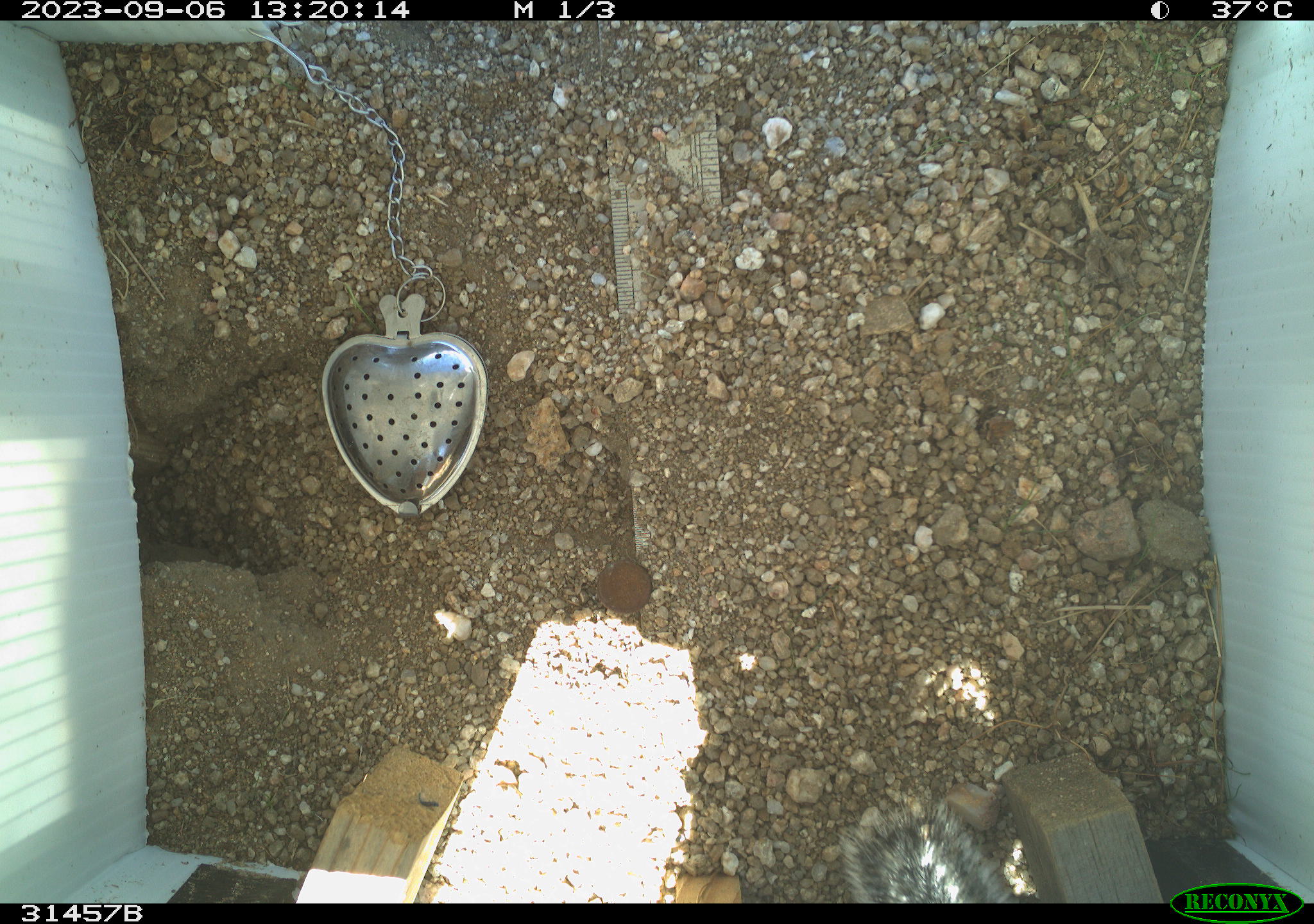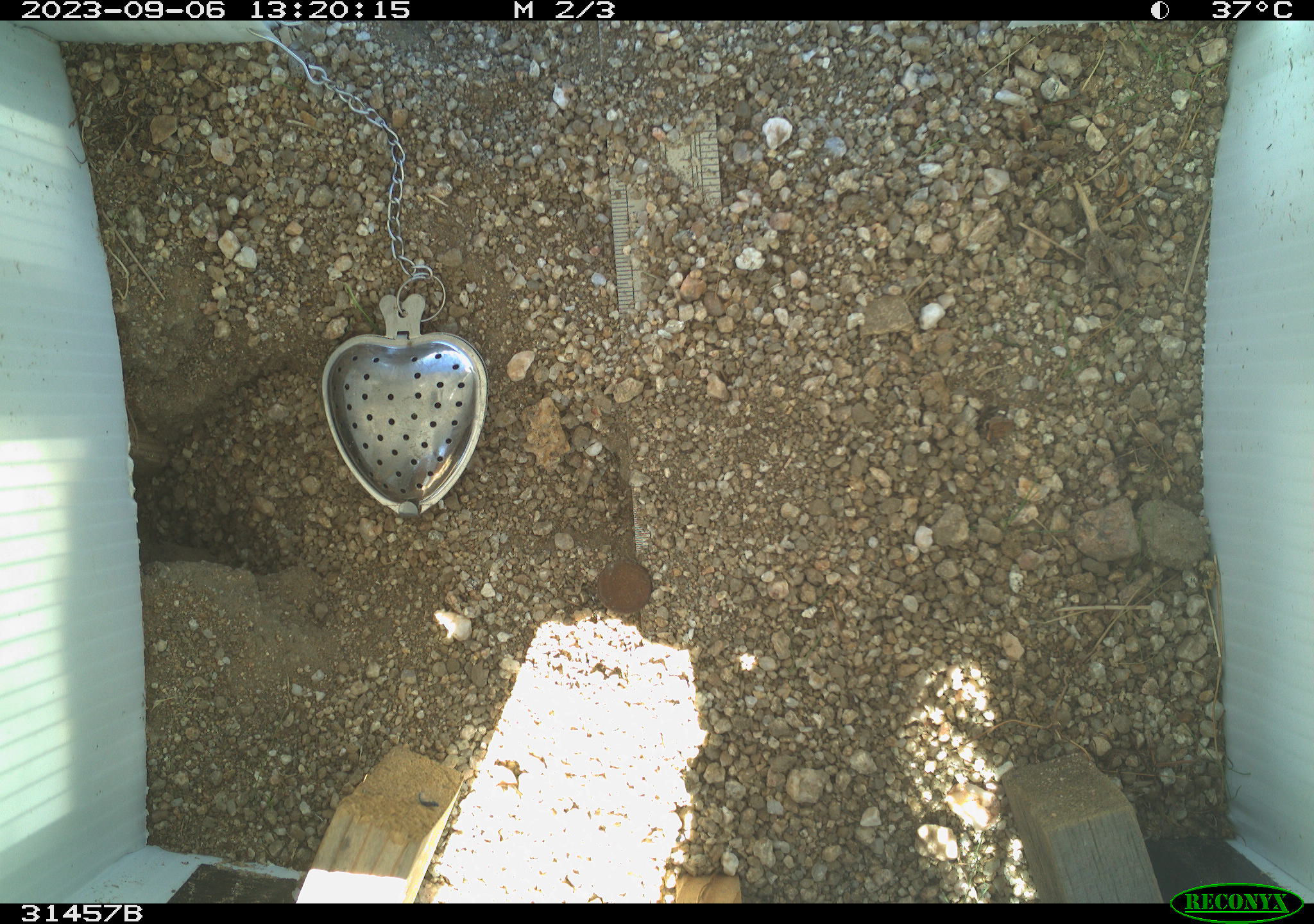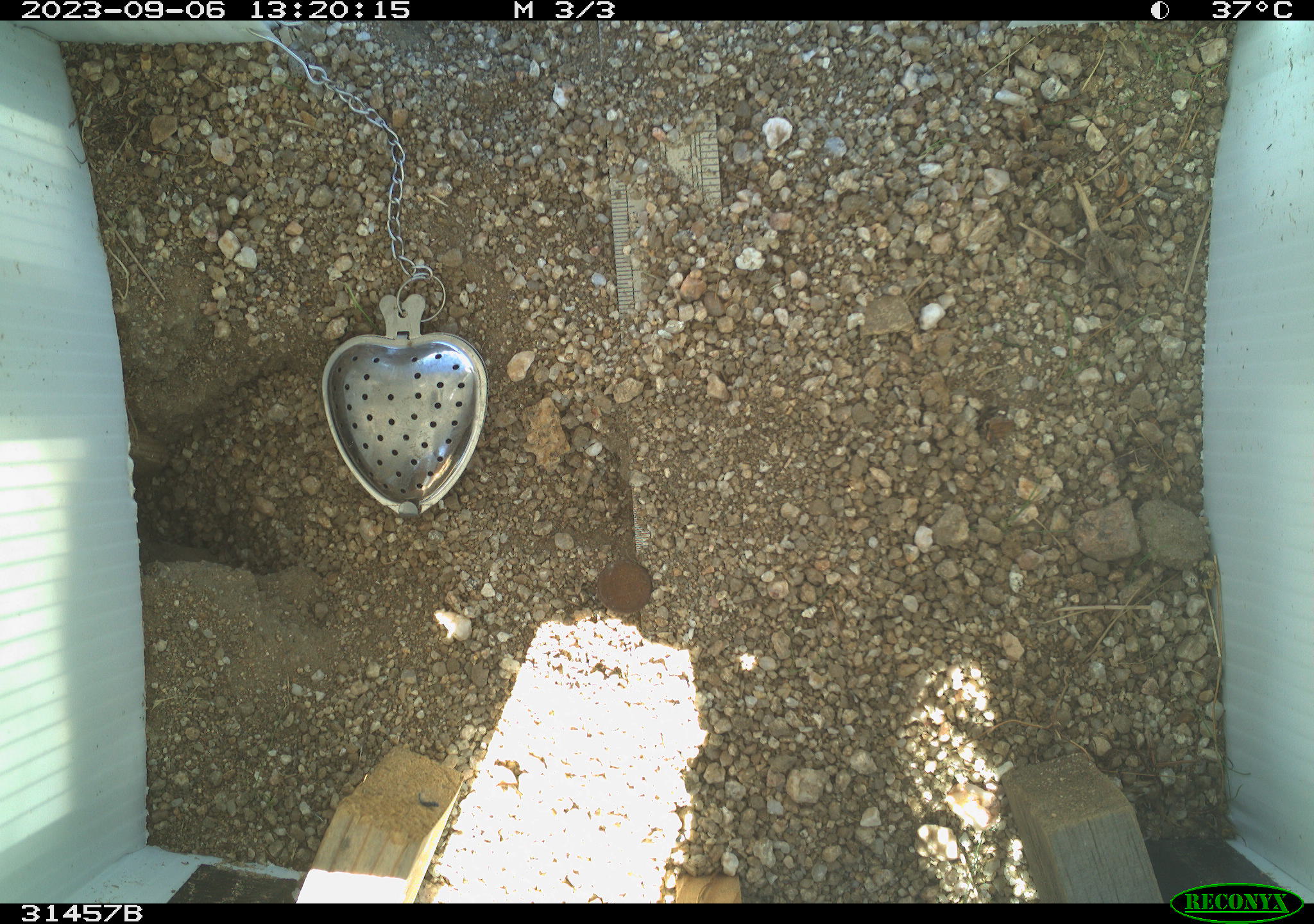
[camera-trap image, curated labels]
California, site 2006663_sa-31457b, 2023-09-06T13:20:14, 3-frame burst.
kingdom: Animalia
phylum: Chordata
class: Mammalia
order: Rodentia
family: Sciuridae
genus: Ammospermophilus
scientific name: Ammospermophilus leucurus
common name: white-tailed antelope squirrel